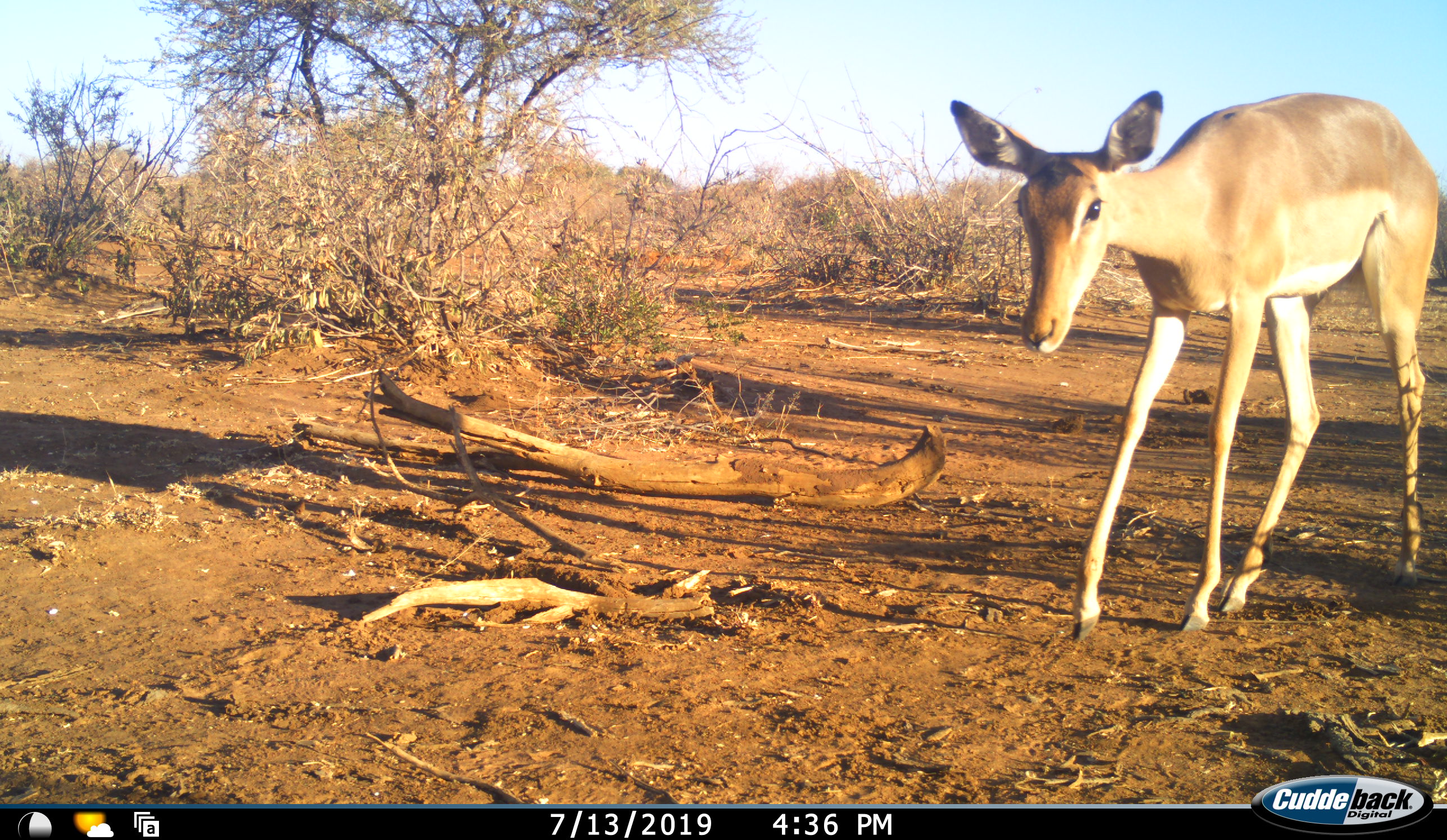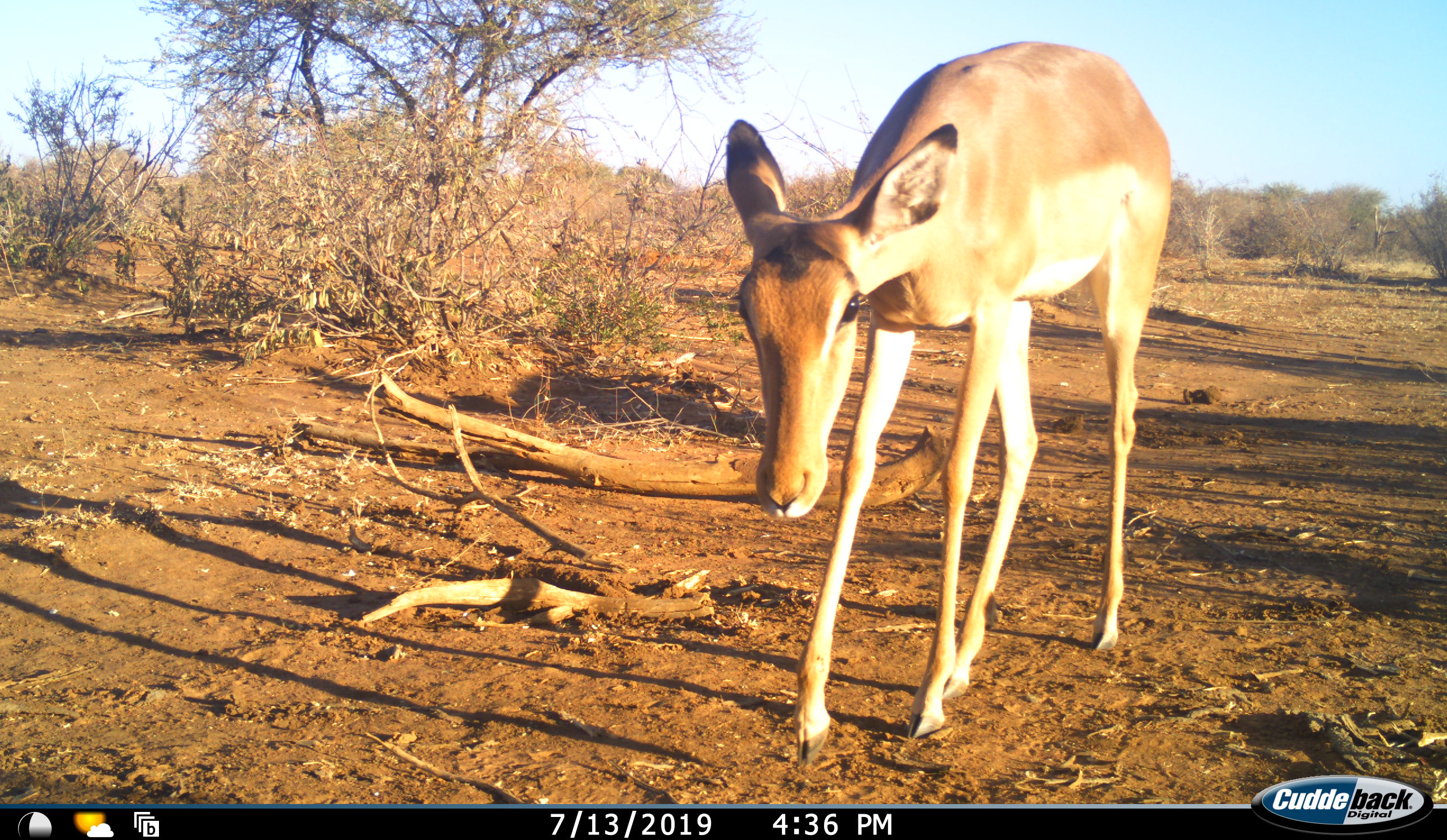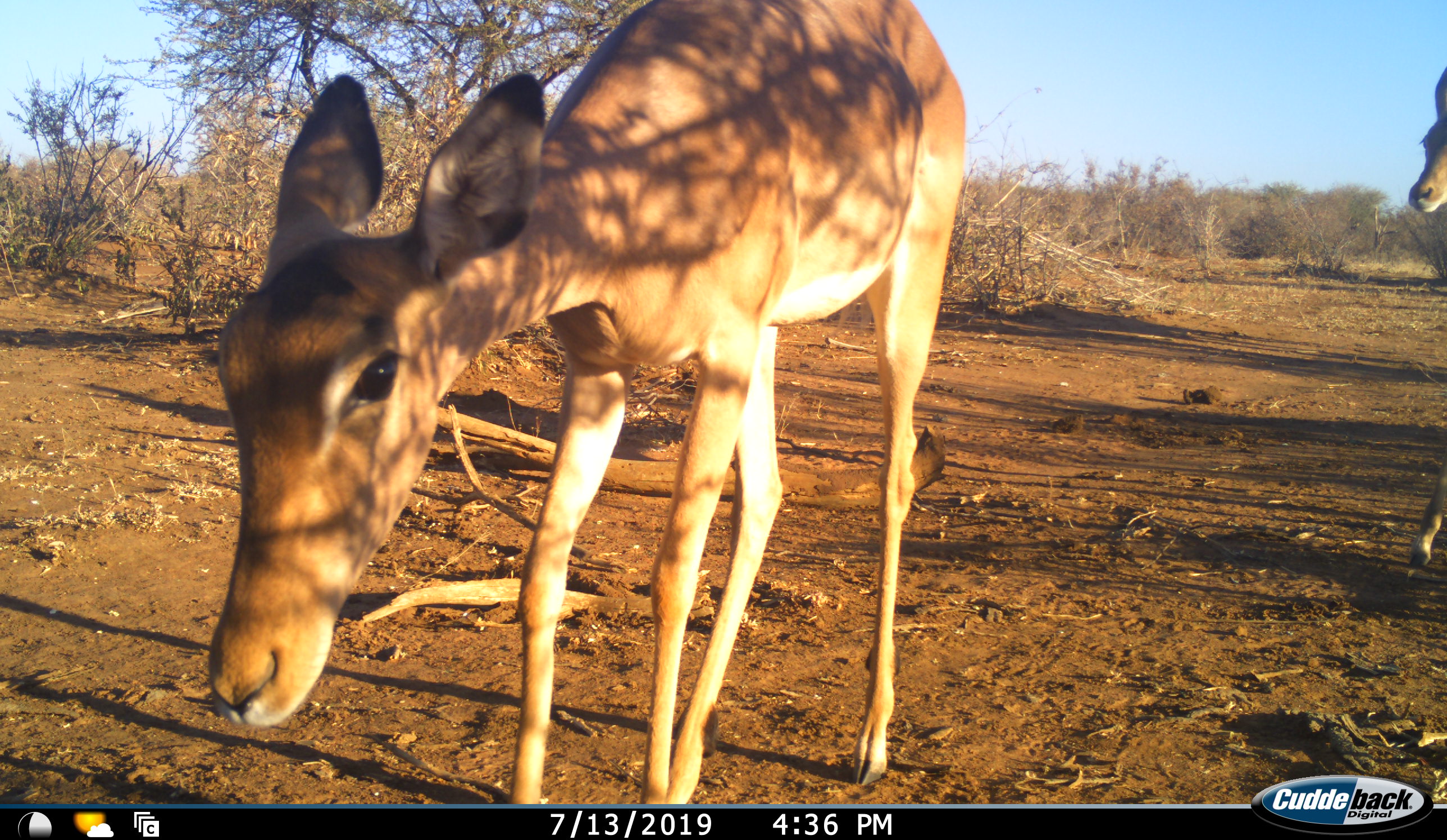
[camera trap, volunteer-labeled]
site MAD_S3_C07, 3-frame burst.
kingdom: Animalia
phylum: Chordata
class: Mammalia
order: Artiodactyla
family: Bovidae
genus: Aepyceros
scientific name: Aepyceros melampus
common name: impala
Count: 2.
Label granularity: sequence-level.